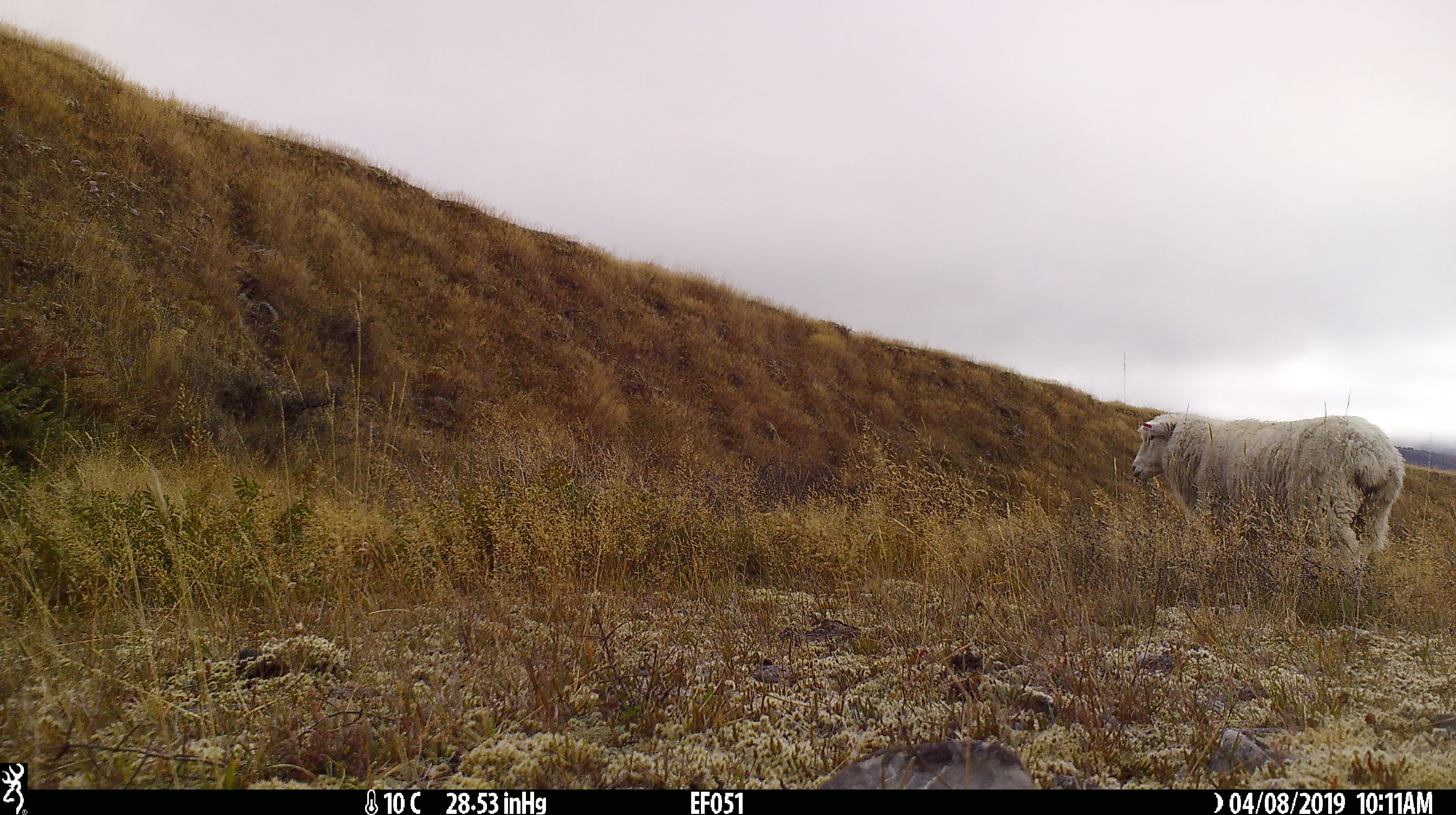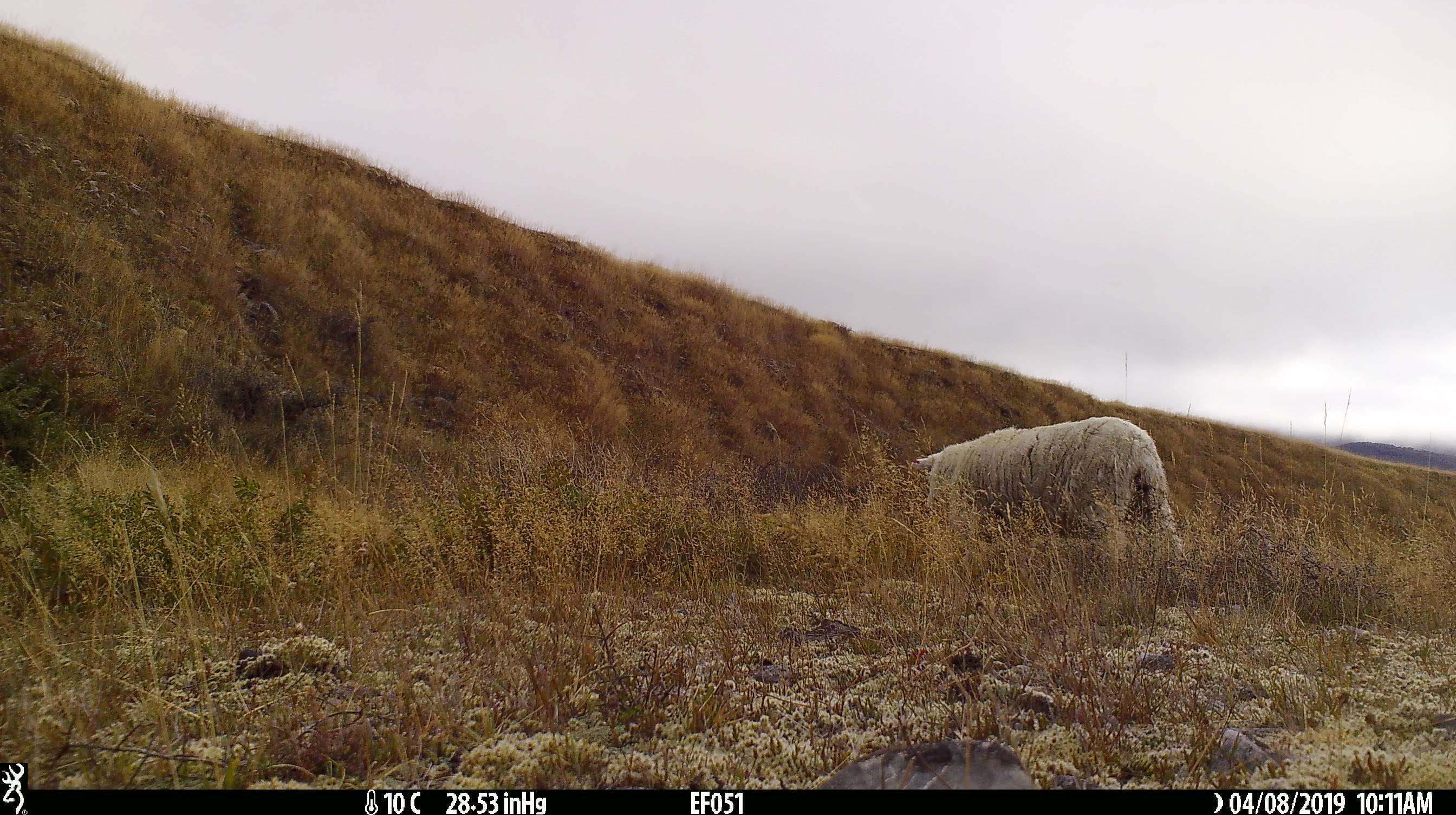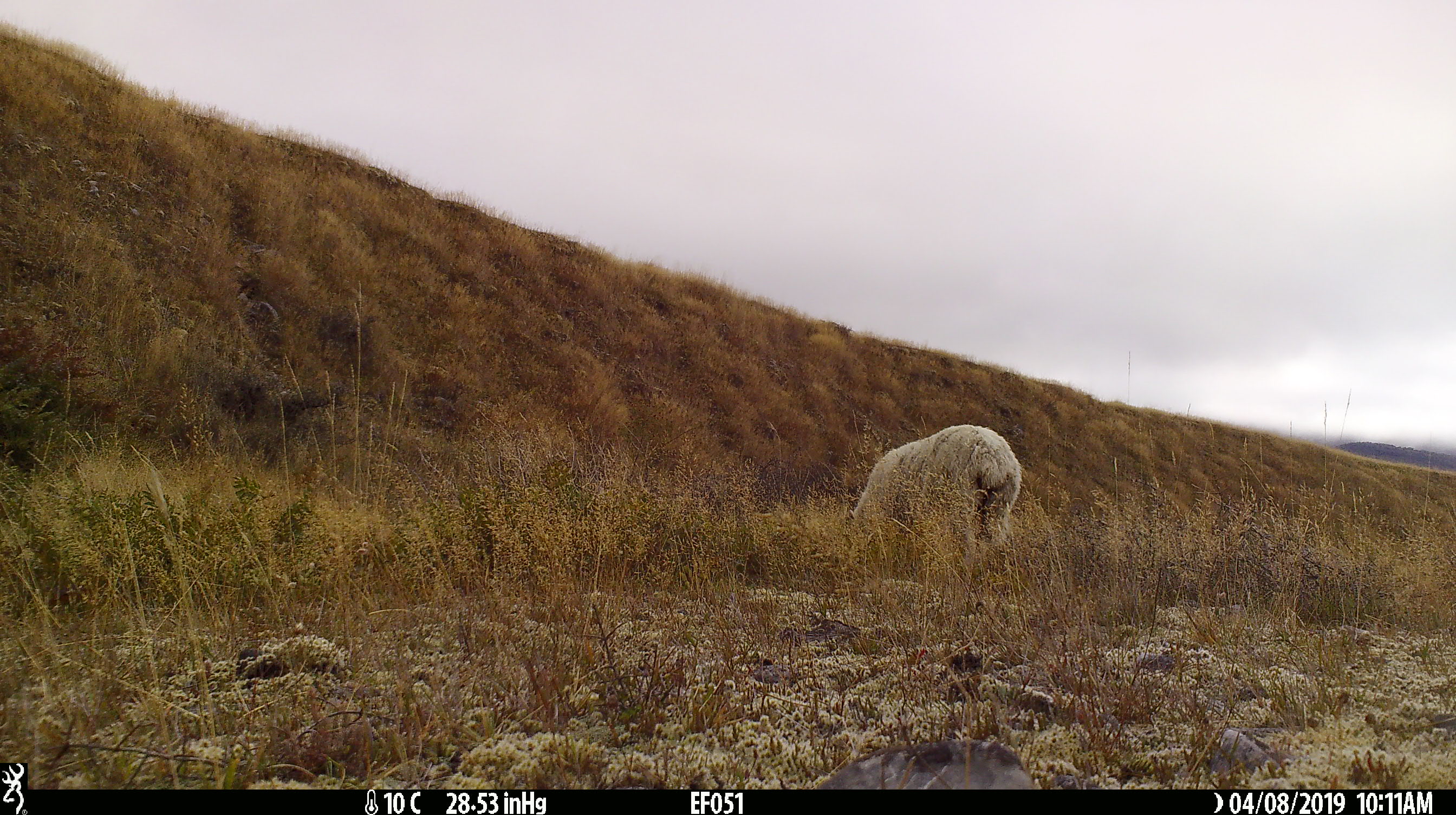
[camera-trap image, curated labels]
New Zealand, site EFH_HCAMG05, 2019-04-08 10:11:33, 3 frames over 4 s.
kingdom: Animalia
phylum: Chordata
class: Mammalia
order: Artiodactyla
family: Bovidae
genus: Ovis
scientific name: Ovis aries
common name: domestic sheep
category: sheep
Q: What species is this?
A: Sheep (domestic sheep) (Ovis aries).